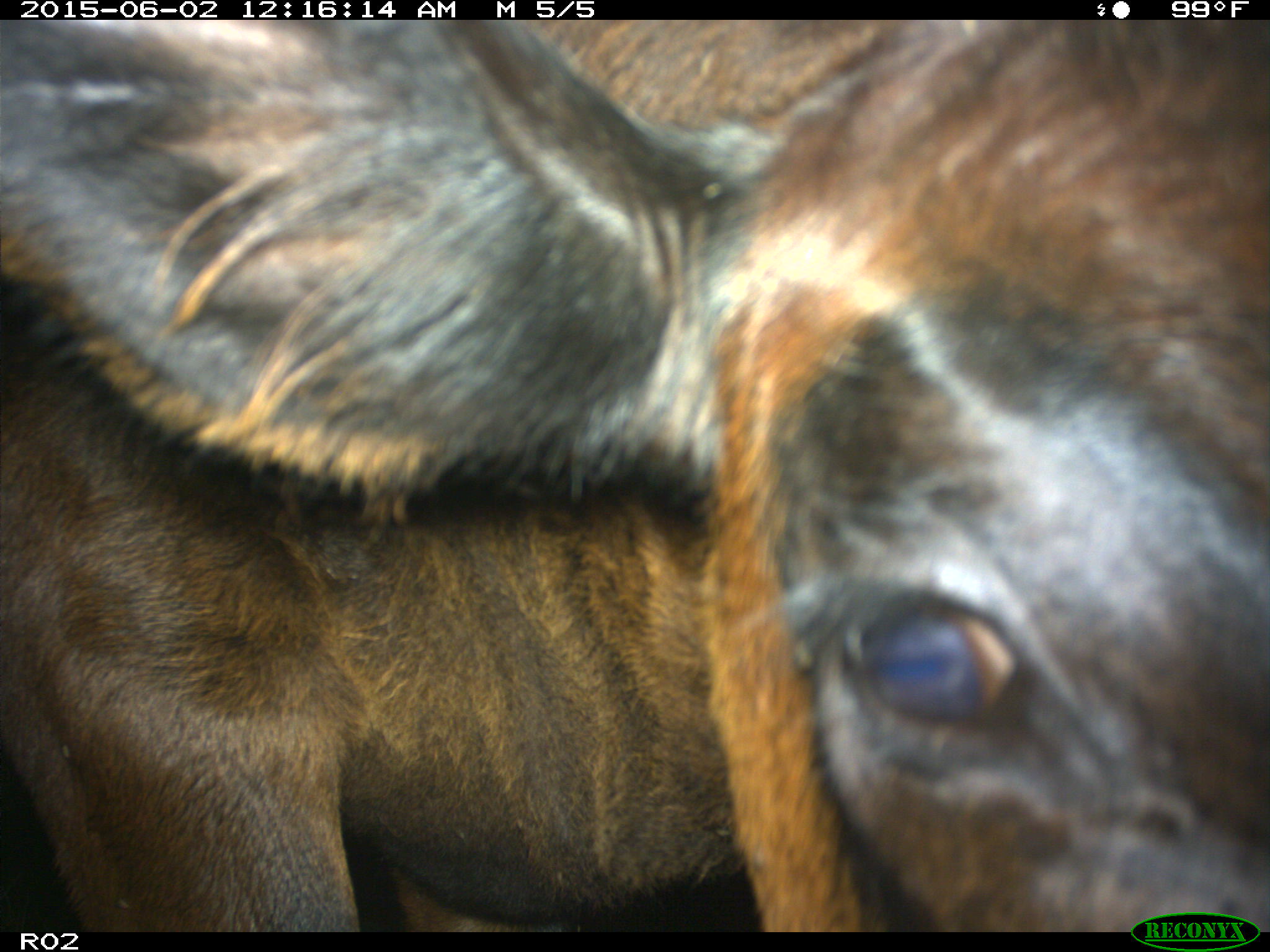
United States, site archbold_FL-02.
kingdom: Animalia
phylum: Chordata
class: Mammalia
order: Artiodactyla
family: Bovidae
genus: Bos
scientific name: Bos taurus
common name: domestic cow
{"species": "Bos taurus (domestic cow)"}